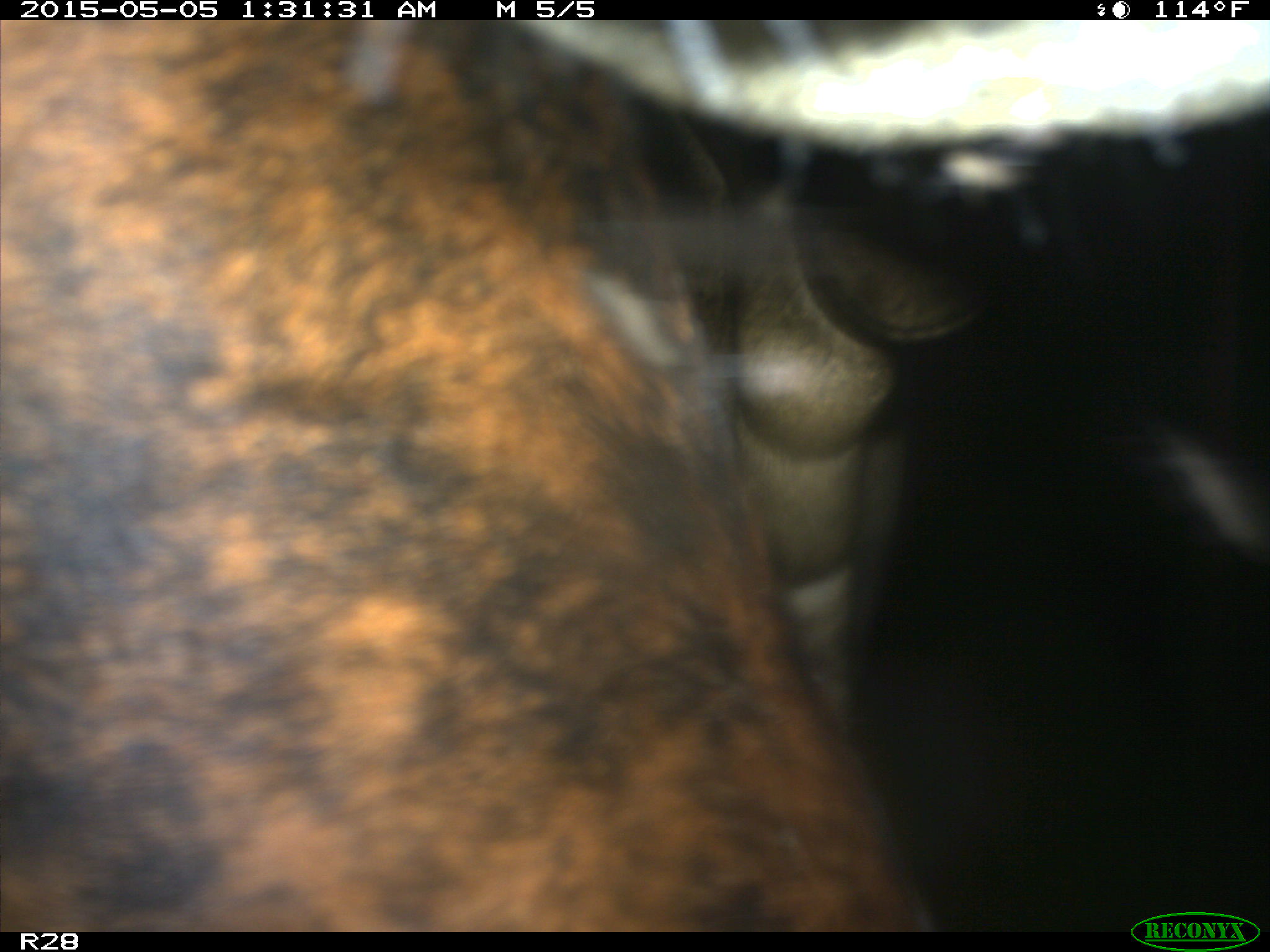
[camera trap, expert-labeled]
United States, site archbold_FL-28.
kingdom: Animalia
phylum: Chordata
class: Mammalia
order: Artiodactyla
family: Bovidae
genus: Bos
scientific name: Bos taurus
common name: domestic cow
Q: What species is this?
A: Bos taurus (domestic cow).